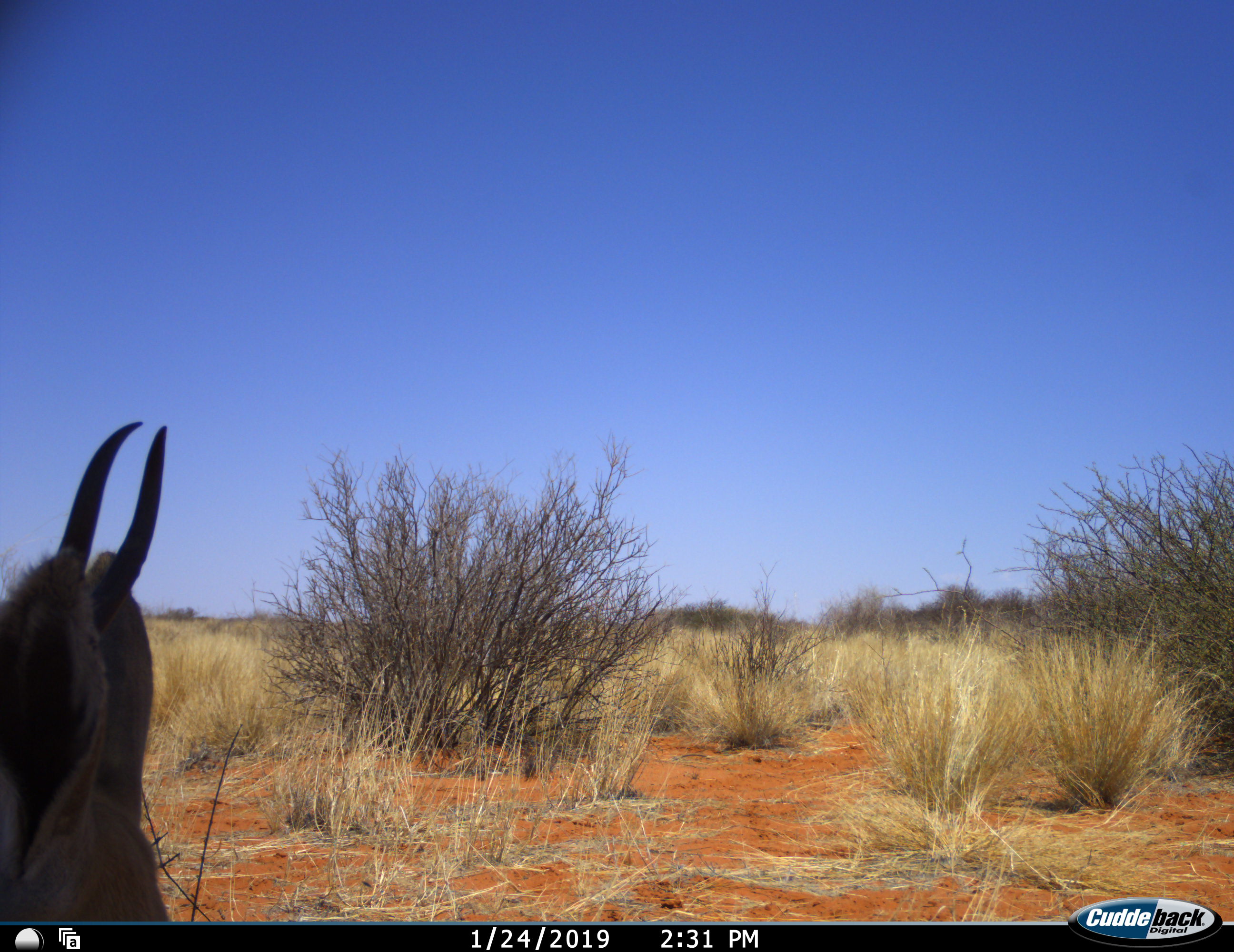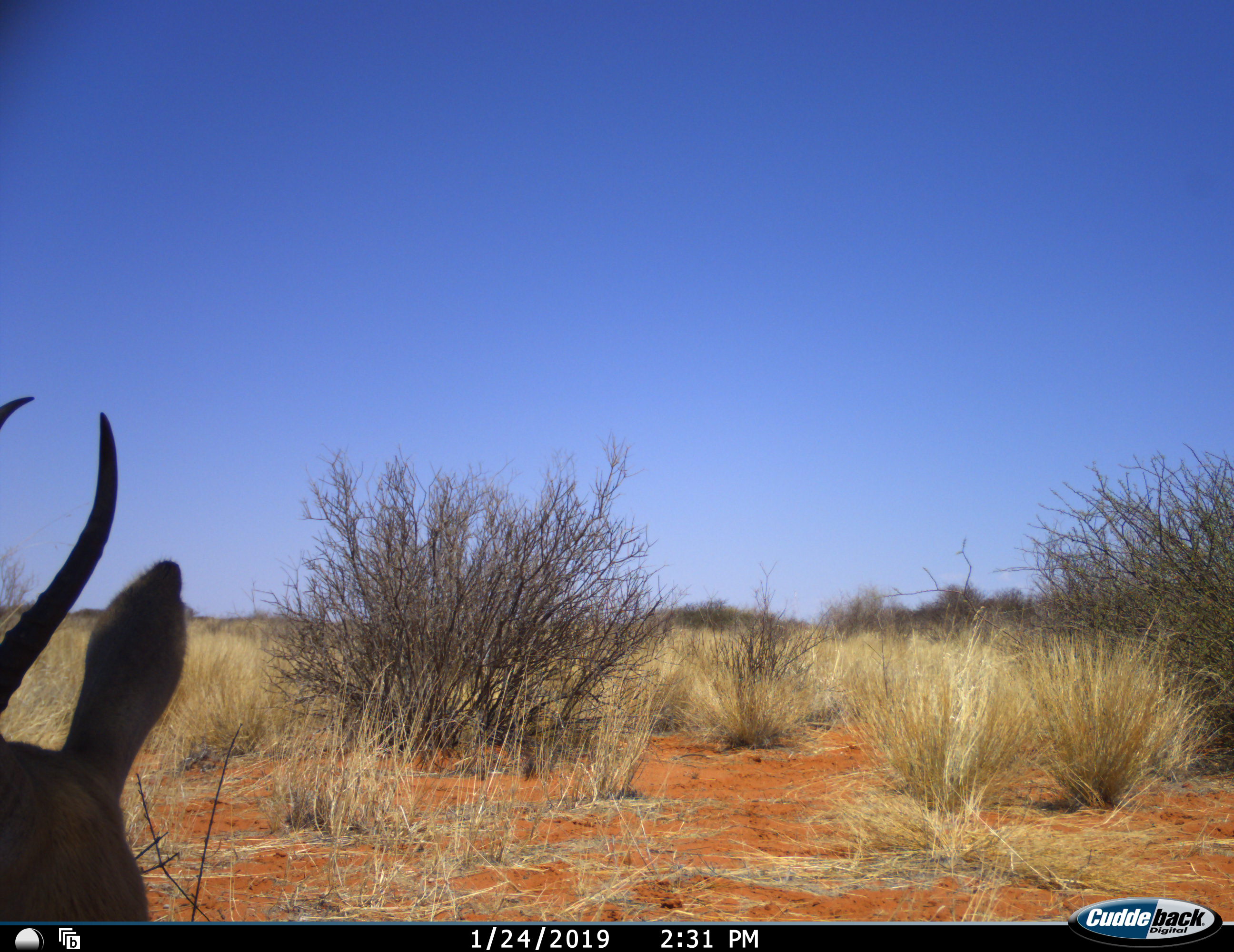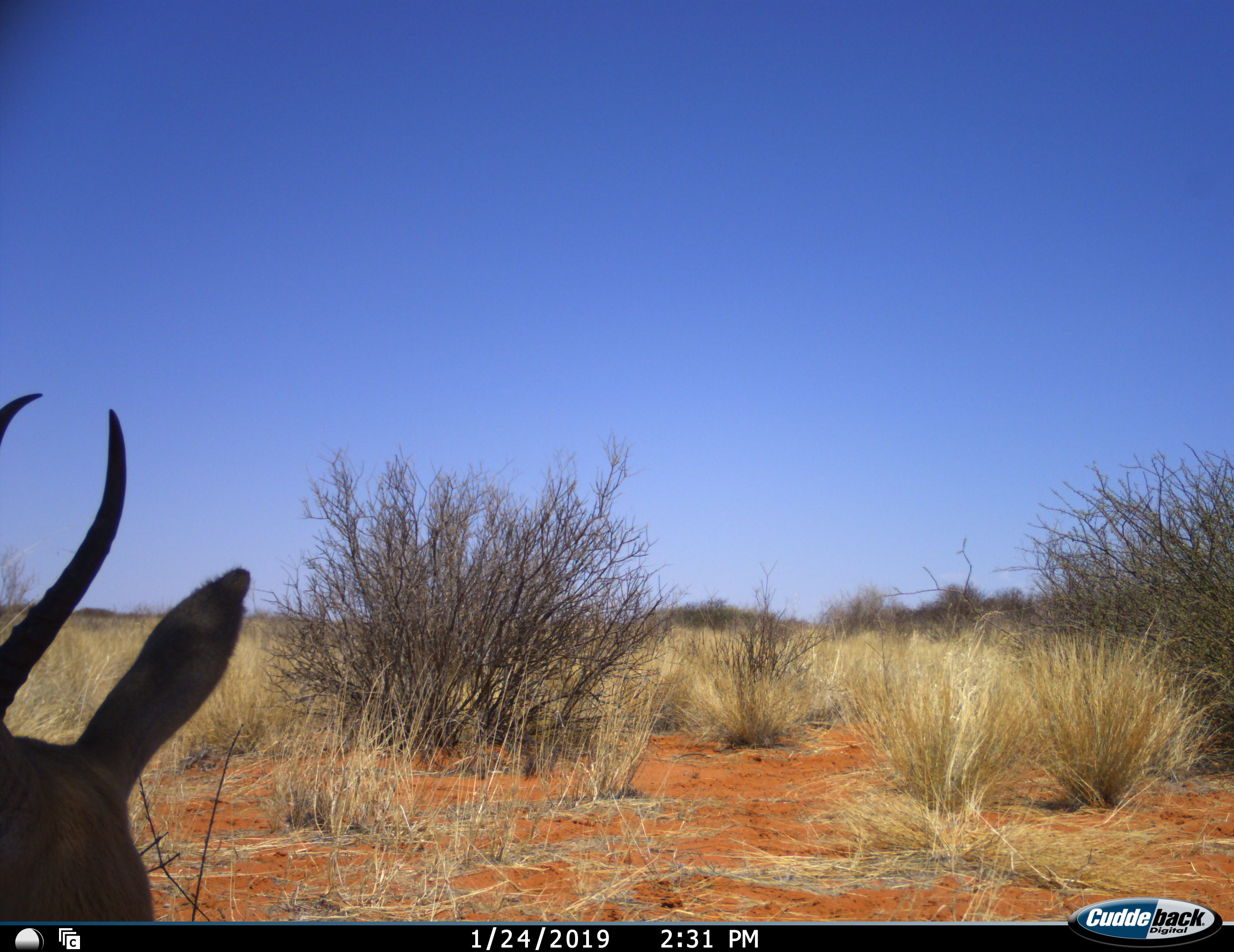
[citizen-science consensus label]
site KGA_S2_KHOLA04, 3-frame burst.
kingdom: Animalia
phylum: Chordata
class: Mammalia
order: Artiodactyla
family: Bovidae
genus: Antidorcas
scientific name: Antidorcas marsupialis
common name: springbok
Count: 1.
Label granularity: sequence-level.